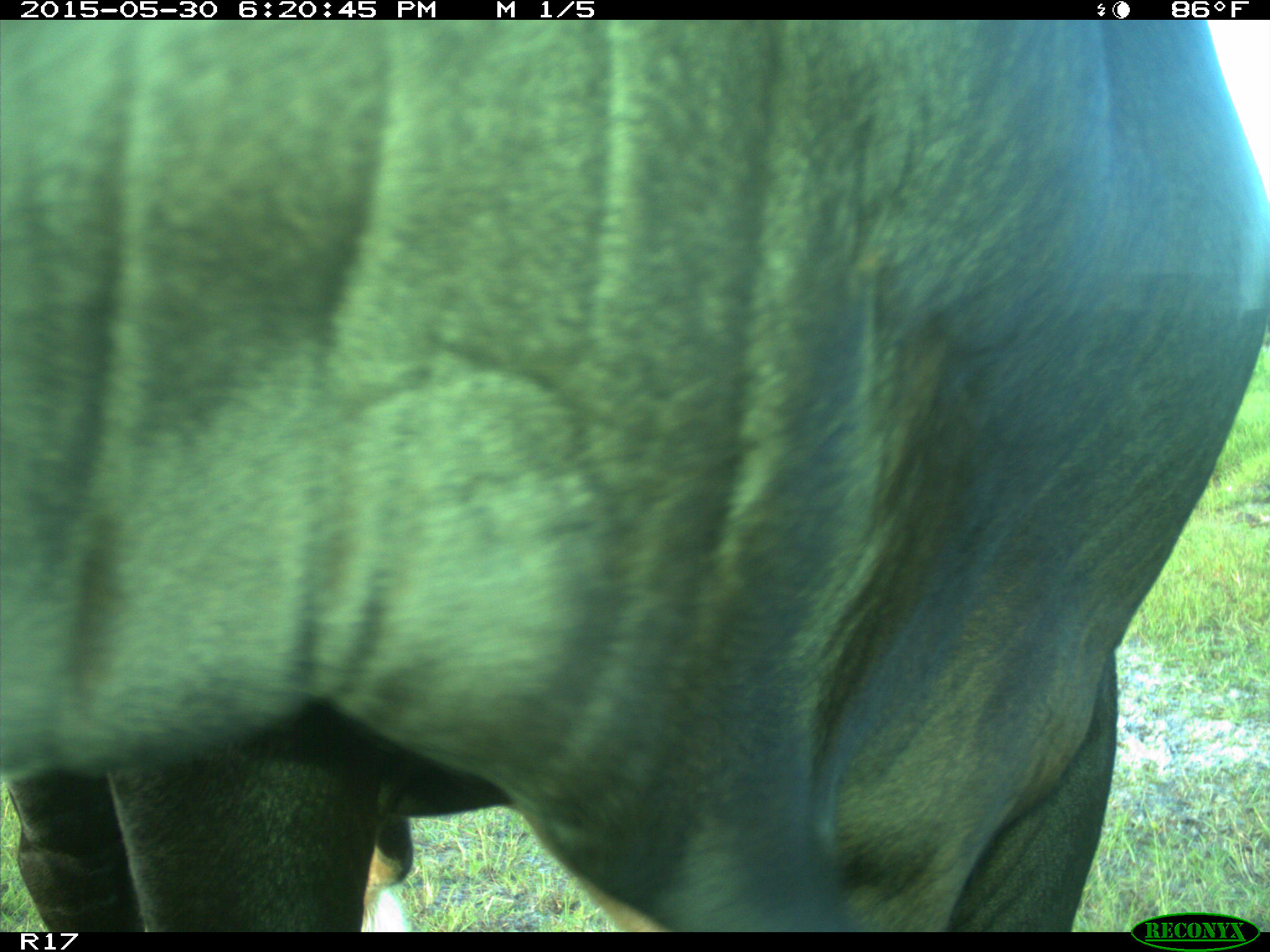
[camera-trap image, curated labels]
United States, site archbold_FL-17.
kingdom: Animalia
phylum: Chordata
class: Mammalia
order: Artiodactyla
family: Bovidae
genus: Bos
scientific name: Bos taurus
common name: domestic cow